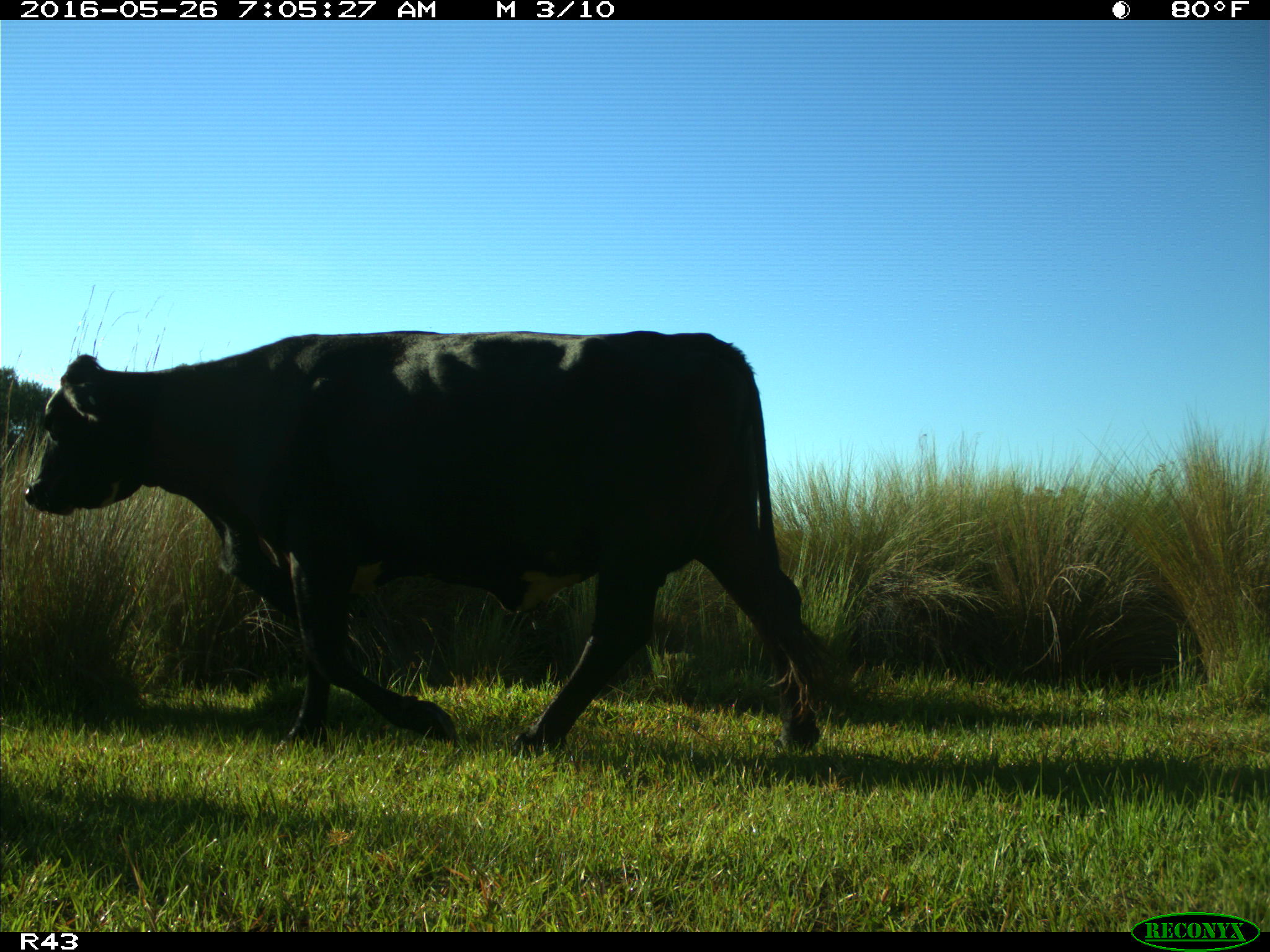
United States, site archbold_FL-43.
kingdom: Animalia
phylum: Chordata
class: Mammalia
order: Artiodactyla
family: Bovidae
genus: Bos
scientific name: Bos taurus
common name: domestic cow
Bos taurus (domestic cow).